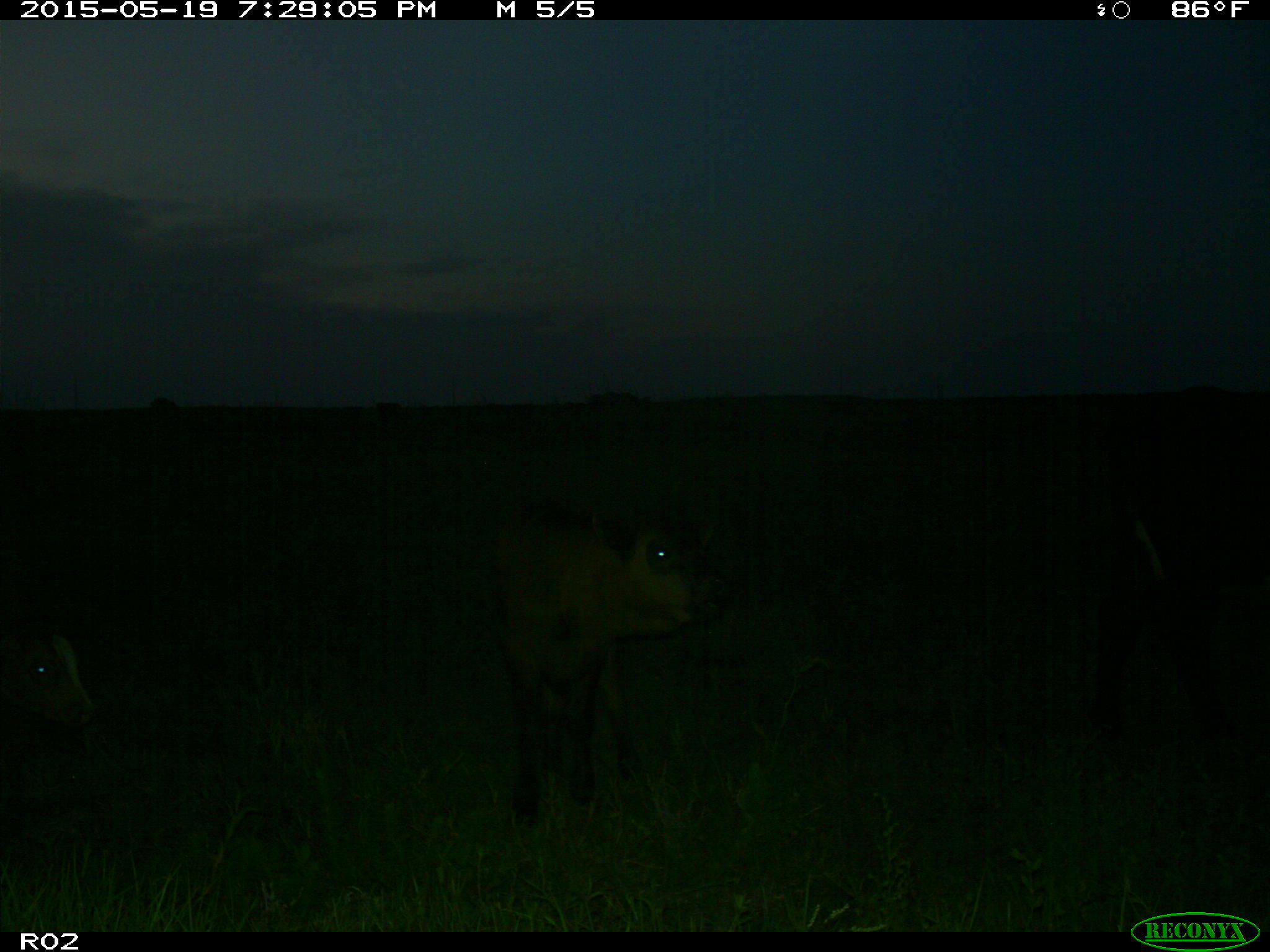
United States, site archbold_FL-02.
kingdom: Animalia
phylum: Chordata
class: Mammalia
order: Artiodactyla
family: Bovidae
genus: Bos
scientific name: Bos taurus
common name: domestic cow